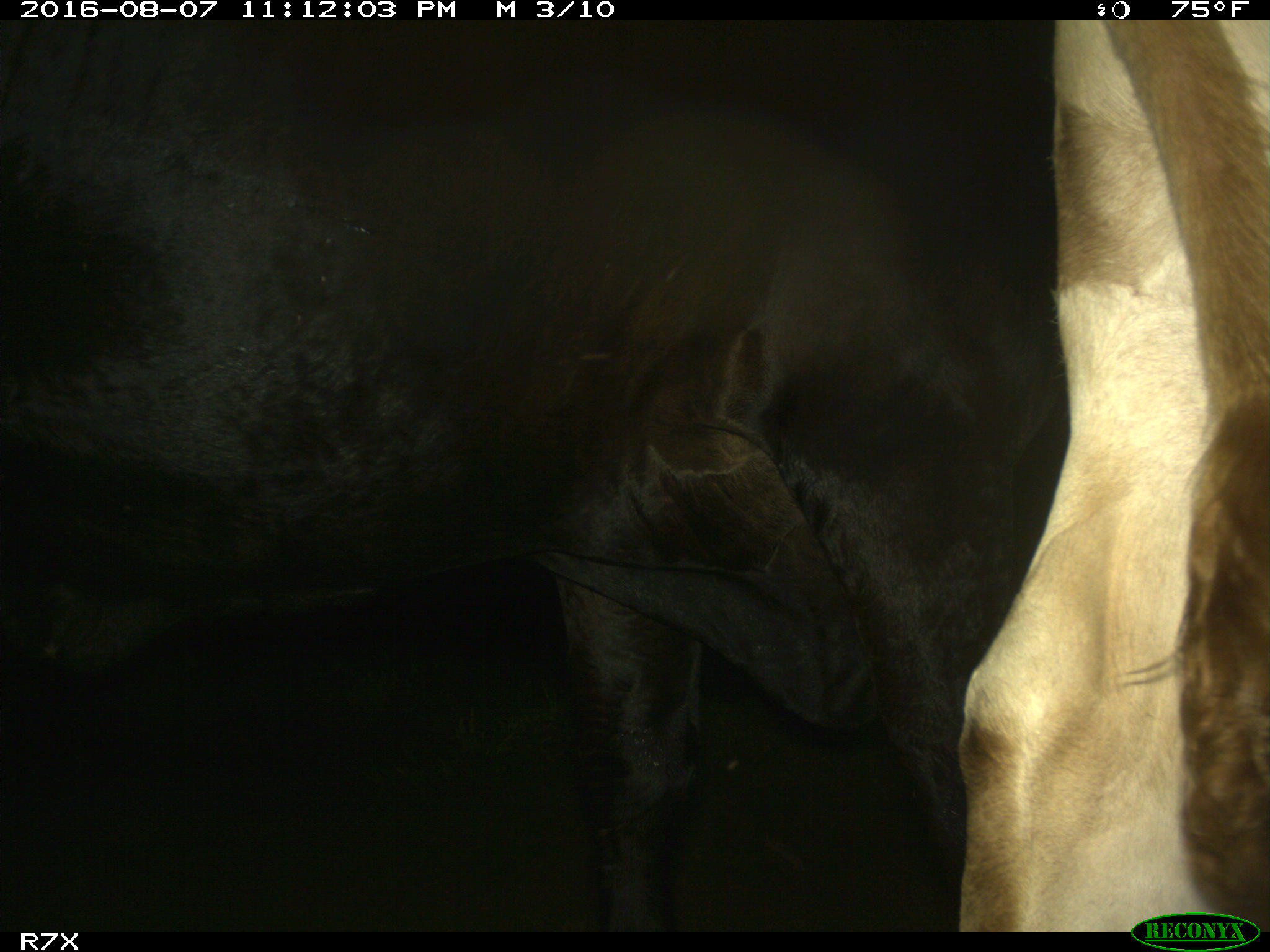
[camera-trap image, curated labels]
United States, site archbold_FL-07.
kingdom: Animalia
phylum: Chordata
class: Mammalia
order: Artiodactyla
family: Bovidae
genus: Bos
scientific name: Bos taurus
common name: domestic cow